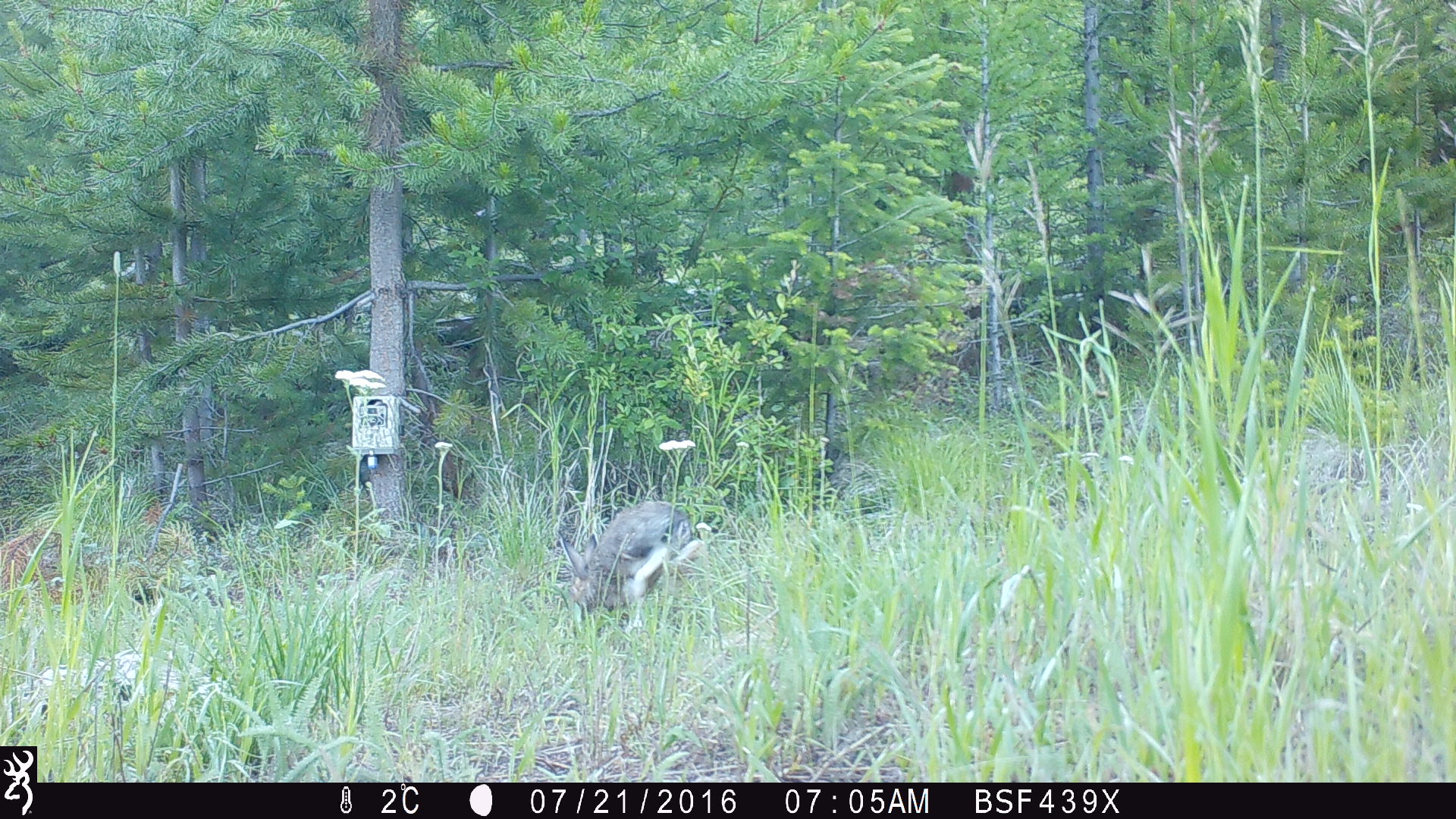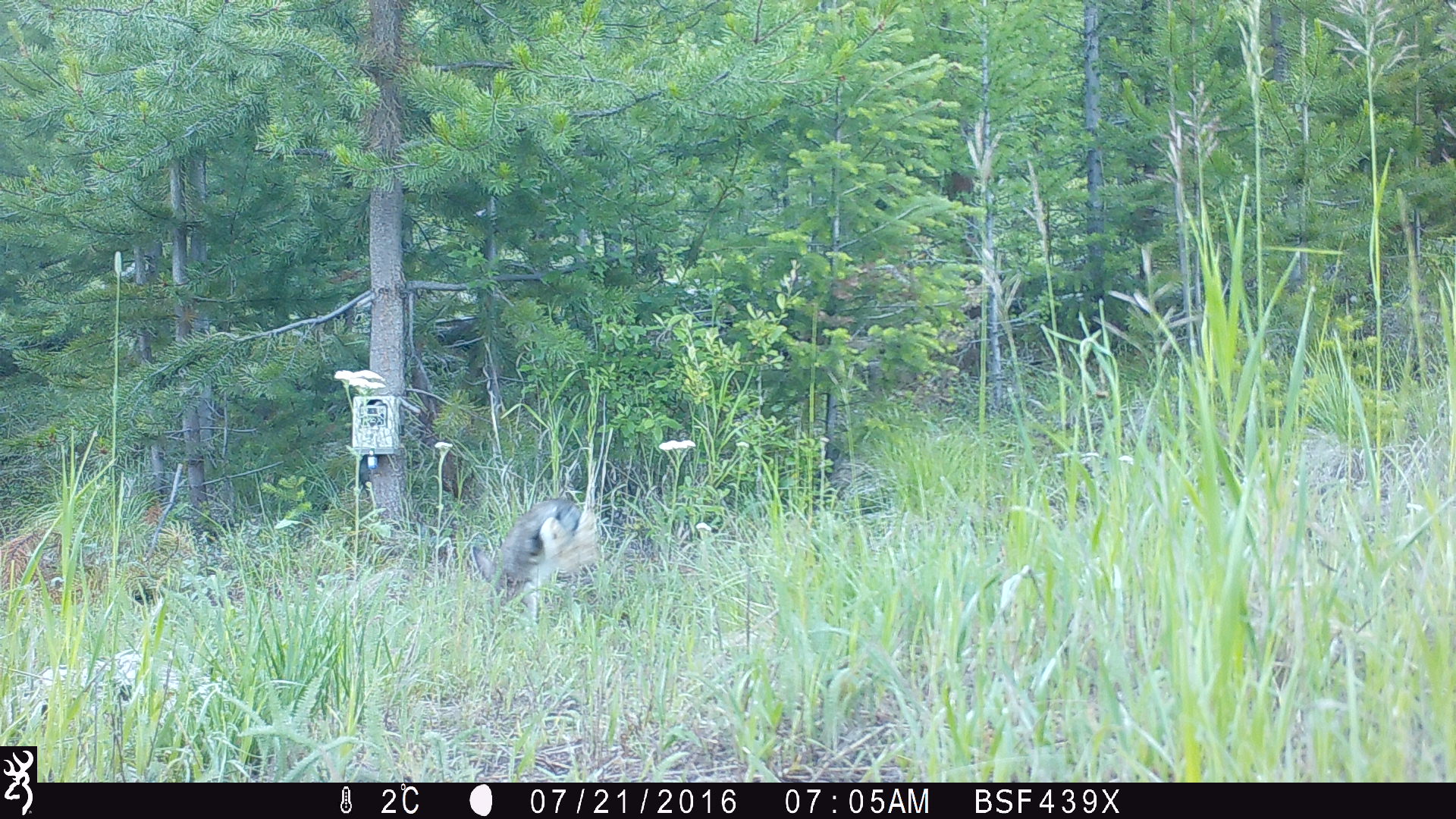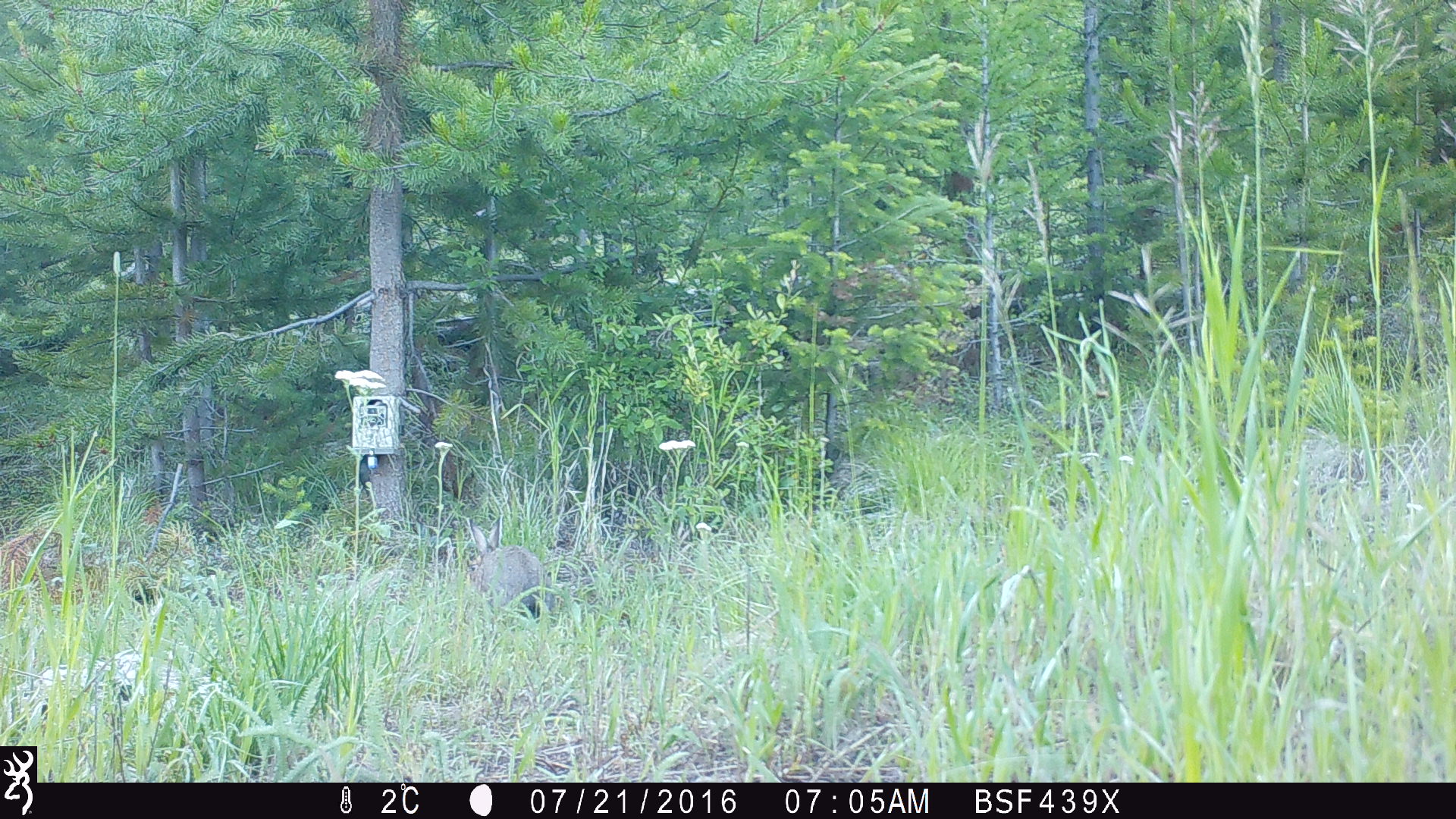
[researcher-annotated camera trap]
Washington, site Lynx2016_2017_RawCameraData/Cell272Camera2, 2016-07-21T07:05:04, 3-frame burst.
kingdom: Animalia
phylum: Chordata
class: Mammalia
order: Lagomorpha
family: Leporidae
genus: Lepus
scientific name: Lepus americanus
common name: snowshoe hare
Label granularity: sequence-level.